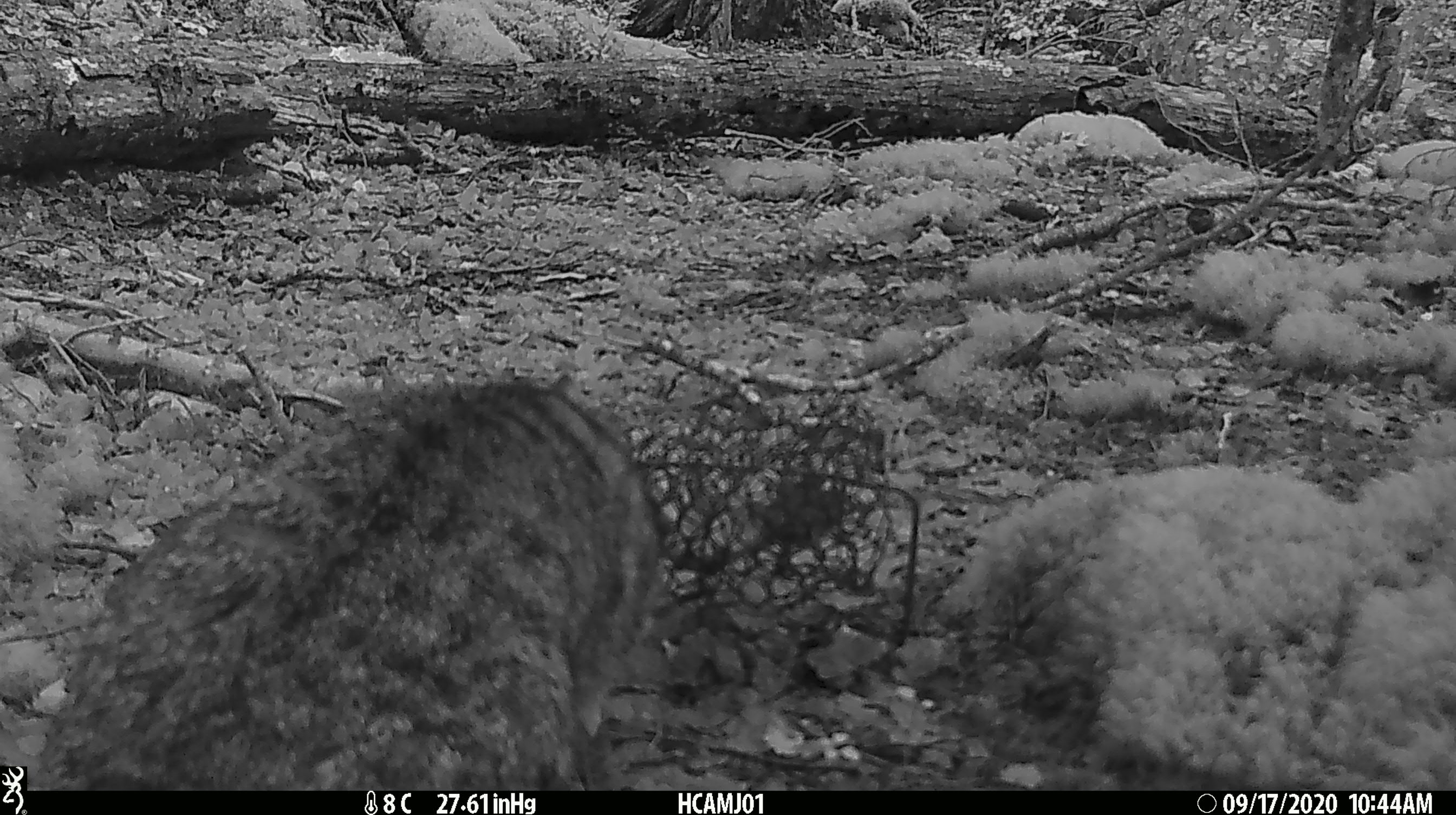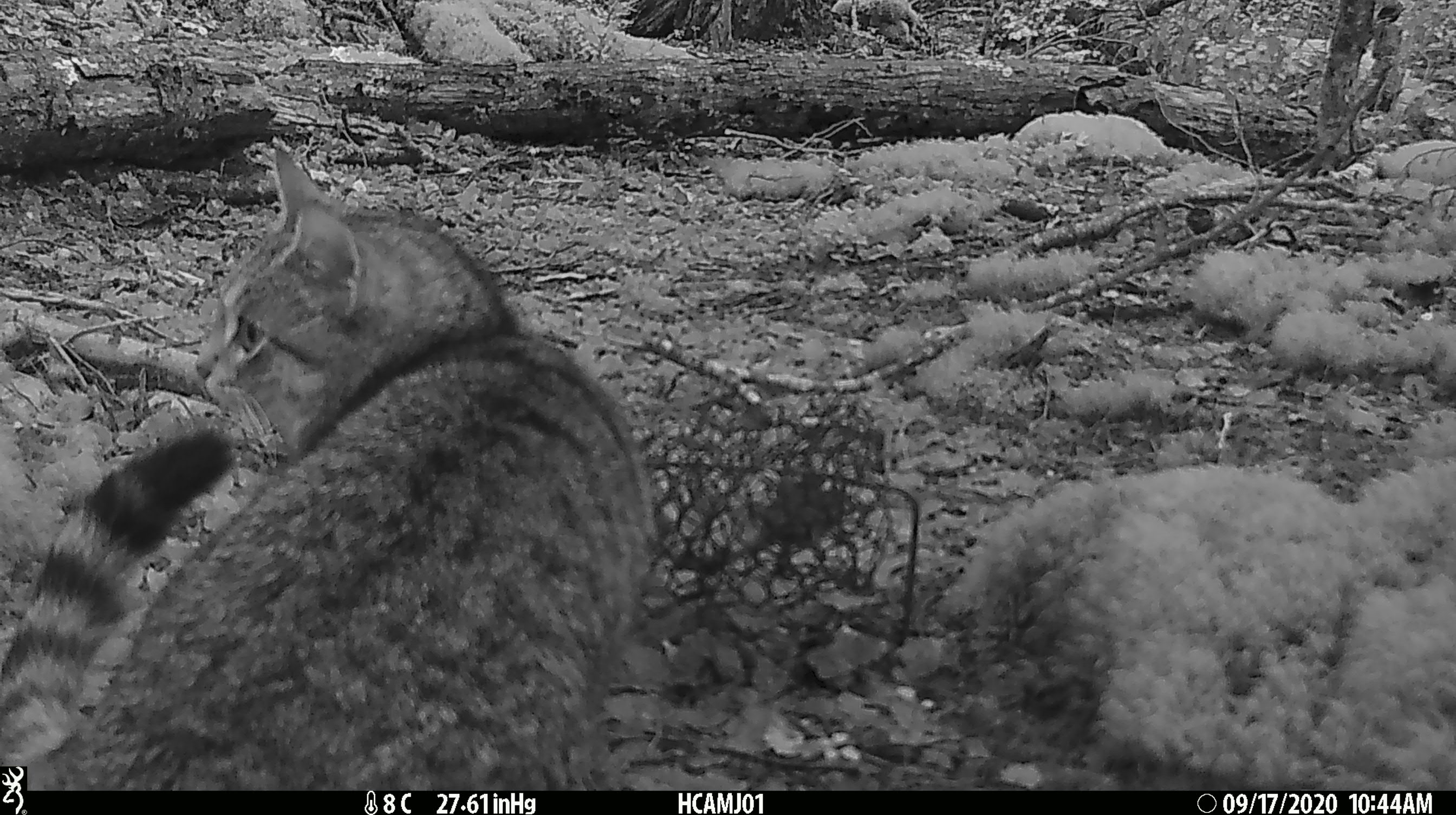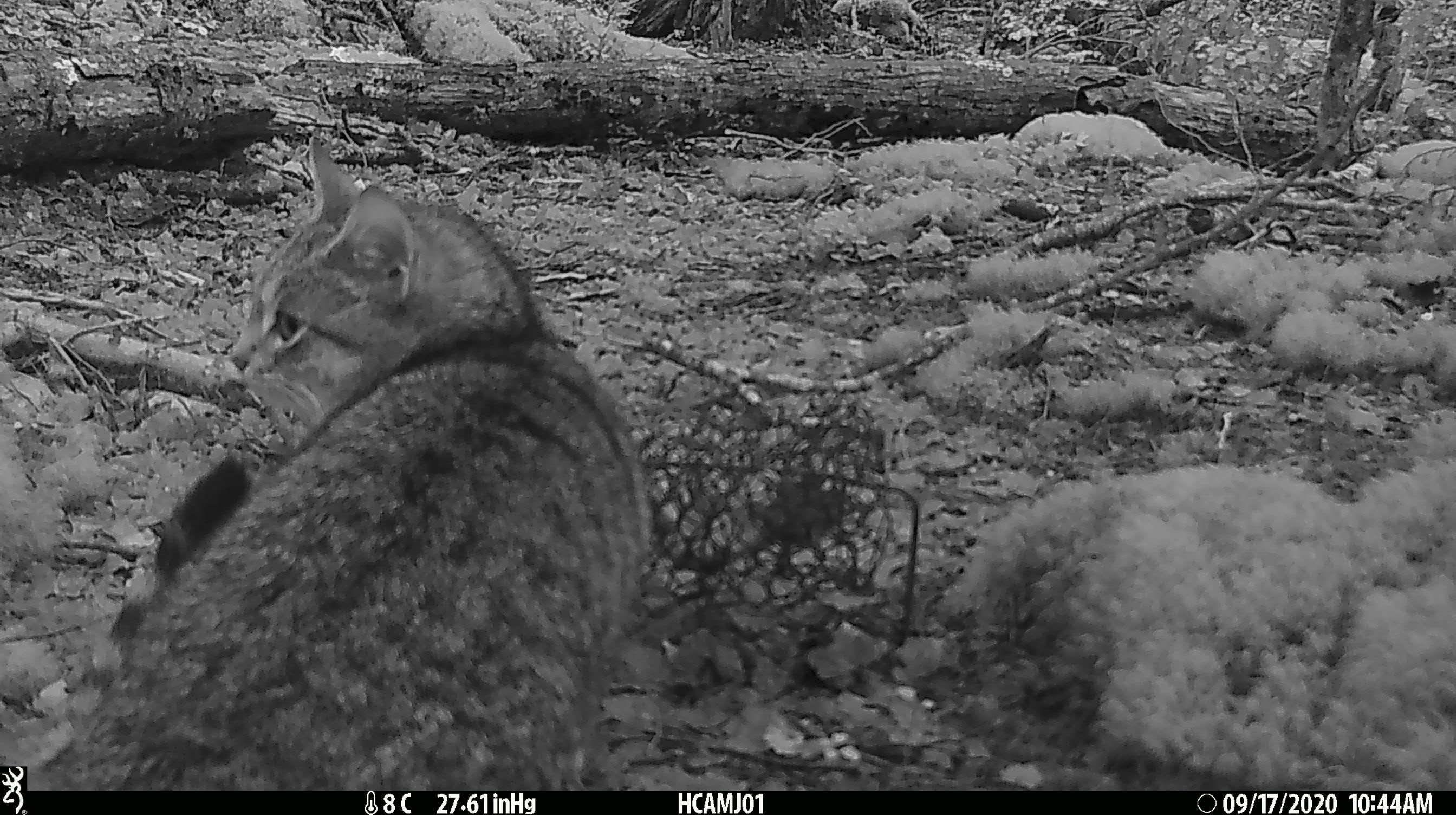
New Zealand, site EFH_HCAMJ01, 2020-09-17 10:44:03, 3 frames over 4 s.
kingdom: Animalia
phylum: Chordata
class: Mammalia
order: Carnivora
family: Felidae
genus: Felis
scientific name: Felis catus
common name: domestic cat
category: cat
Cat (domestic cat) (Felis catus).